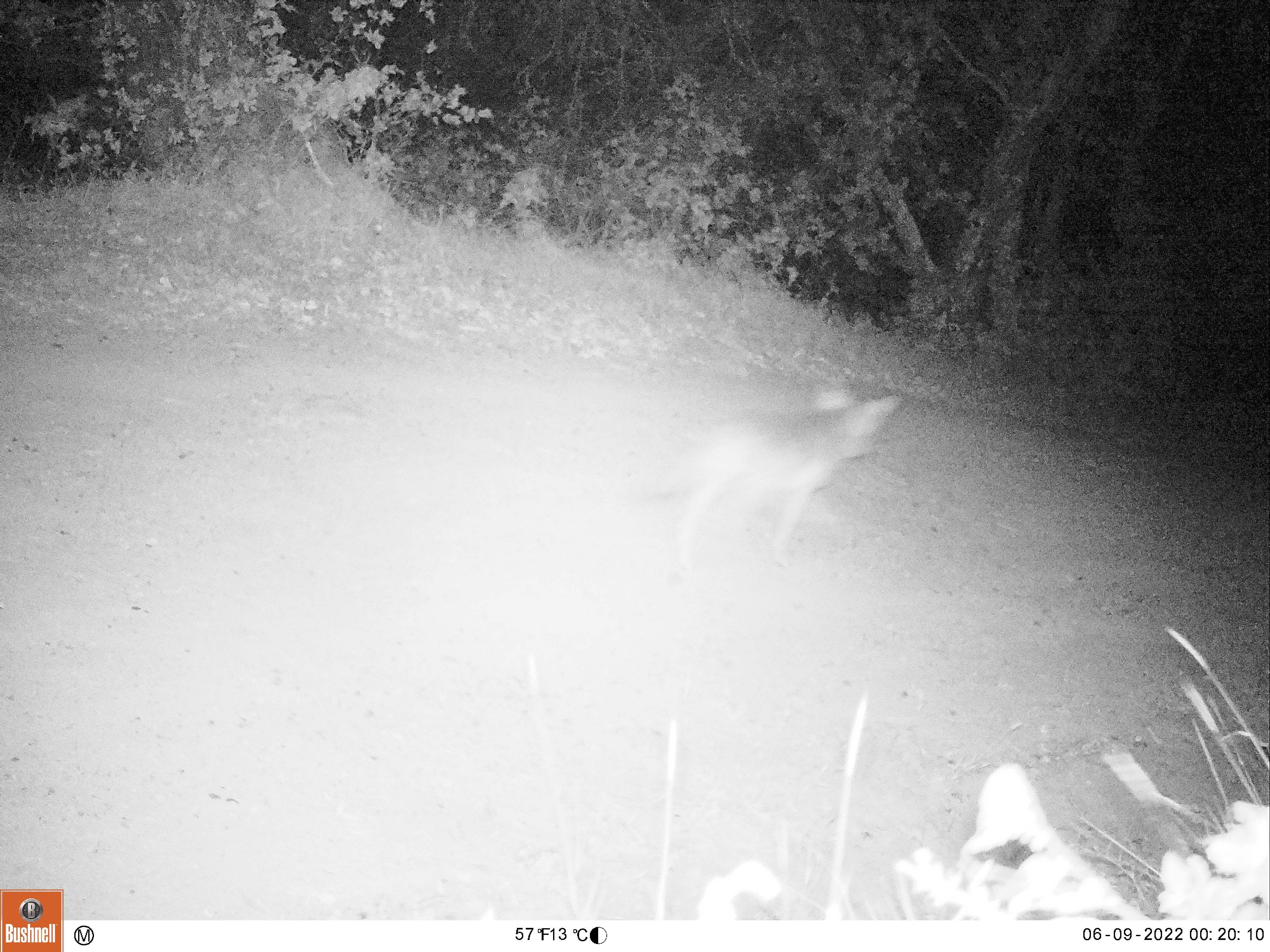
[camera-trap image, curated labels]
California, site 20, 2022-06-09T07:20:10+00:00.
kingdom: Animalia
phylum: Chordata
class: Mammalia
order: Carnivora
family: Canidae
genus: Canis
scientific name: Canis latrans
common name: coyote